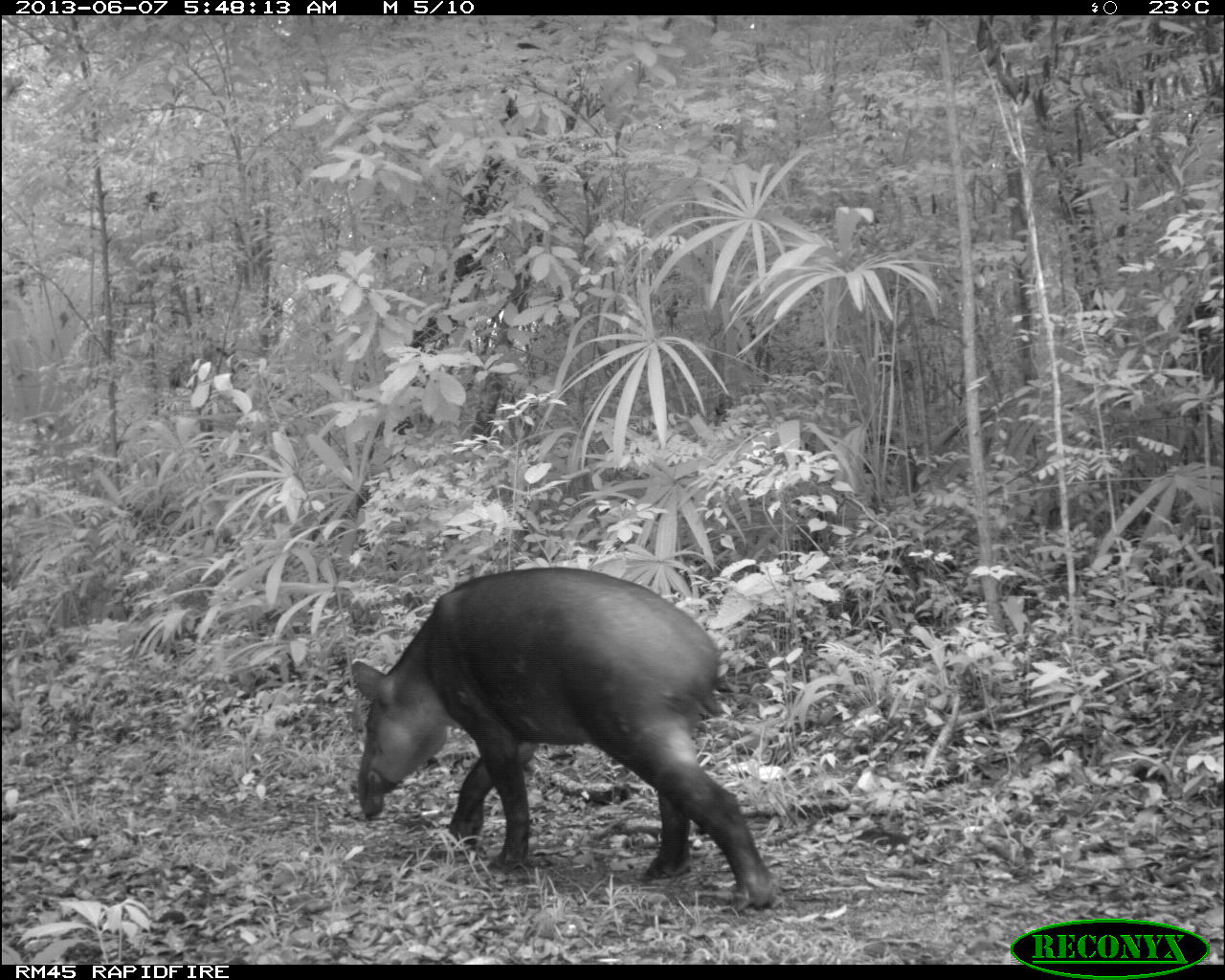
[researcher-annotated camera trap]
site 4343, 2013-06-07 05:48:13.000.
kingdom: Animalia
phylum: Chordata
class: Mammalia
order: Perissodactyla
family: Tapiridae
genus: Tapirus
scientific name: Tapirus bairdii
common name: baird's tapir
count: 1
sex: male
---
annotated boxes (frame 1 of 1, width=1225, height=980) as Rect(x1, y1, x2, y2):
tapirus bairdii: Rect(351, 565, 774, 909)